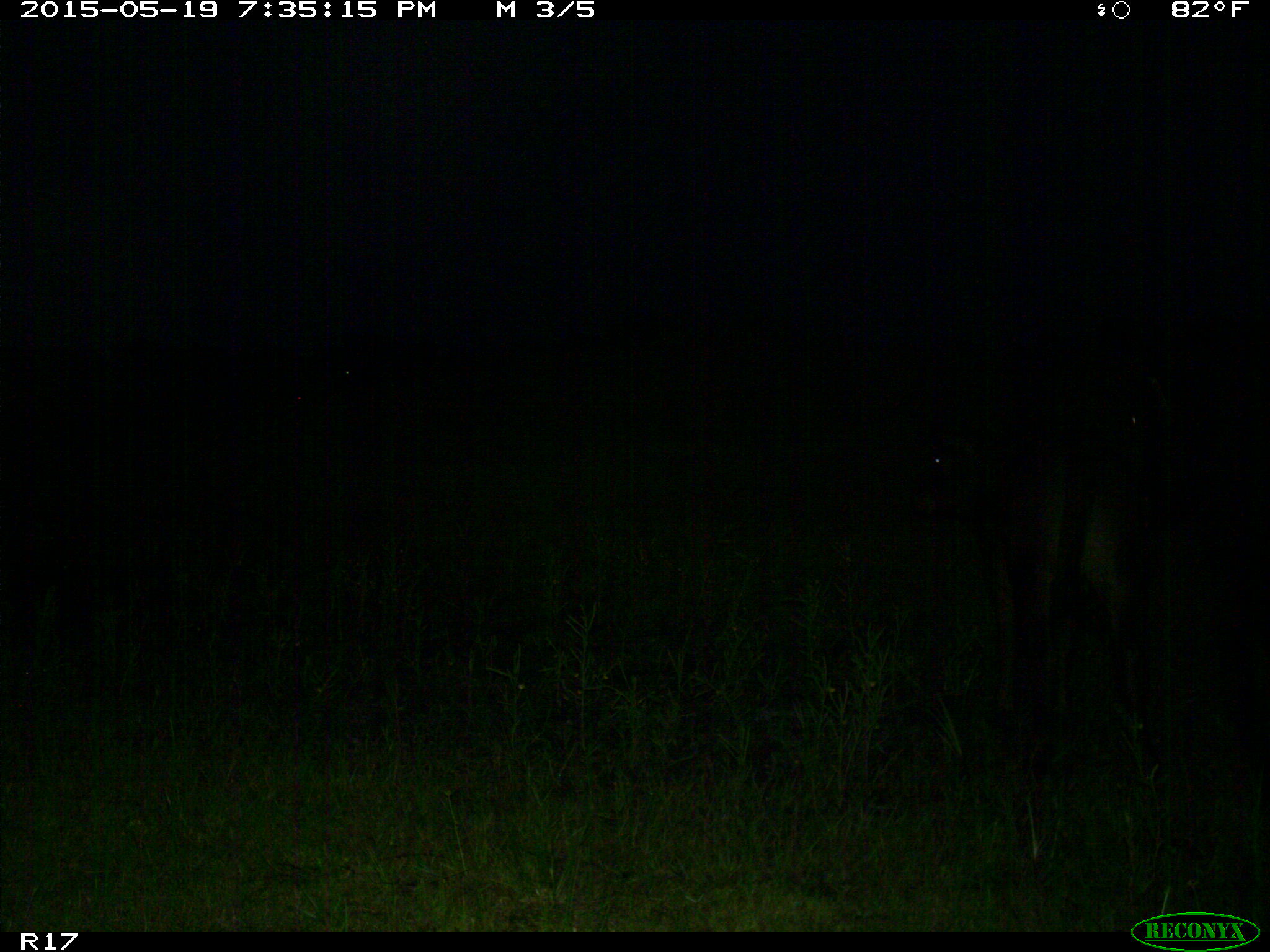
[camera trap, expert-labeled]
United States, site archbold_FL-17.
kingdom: Animalia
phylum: Chordata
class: Mammalia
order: Artiodactyla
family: Bovidae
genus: Bos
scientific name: Bos taurus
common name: domestic cow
Bos taurus (domestic cow).